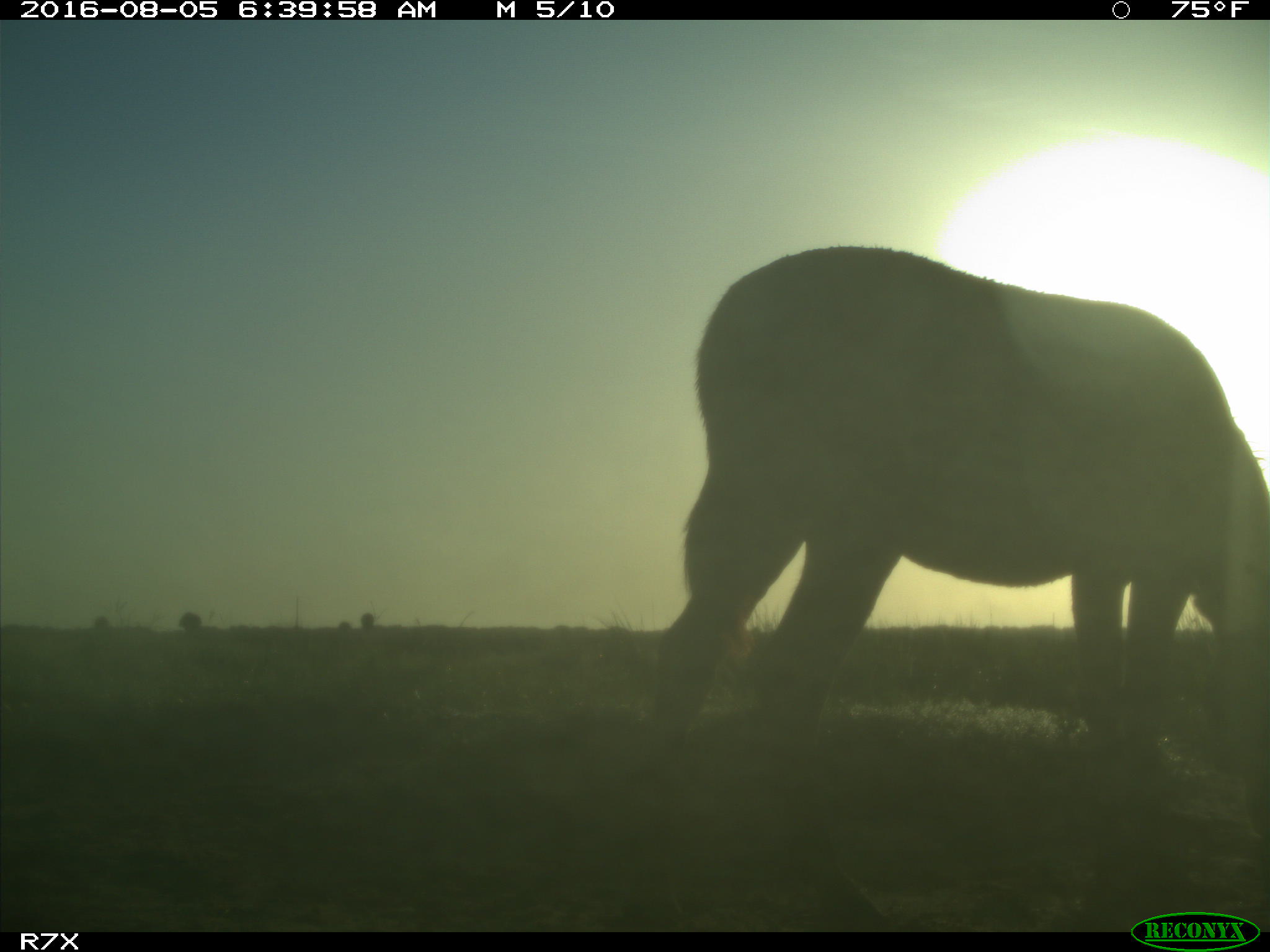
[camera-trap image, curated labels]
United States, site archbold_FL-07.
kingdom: Animalia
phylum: Chordata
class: Mammalia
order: Perissodactyla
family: Equidae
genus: Equus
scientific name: Equus africanus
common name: african wild ass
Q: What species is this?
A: Equus africanus (african wild ass).